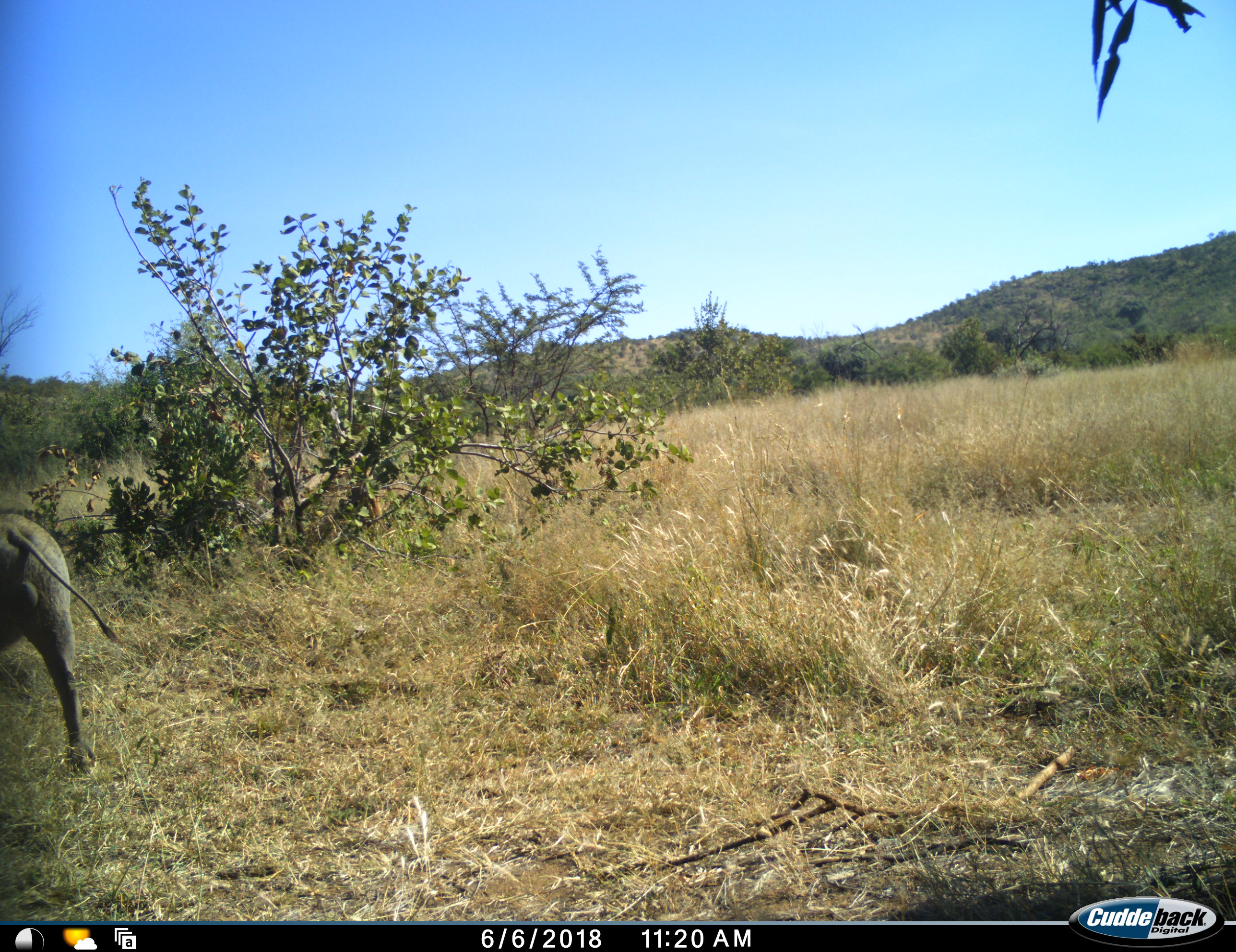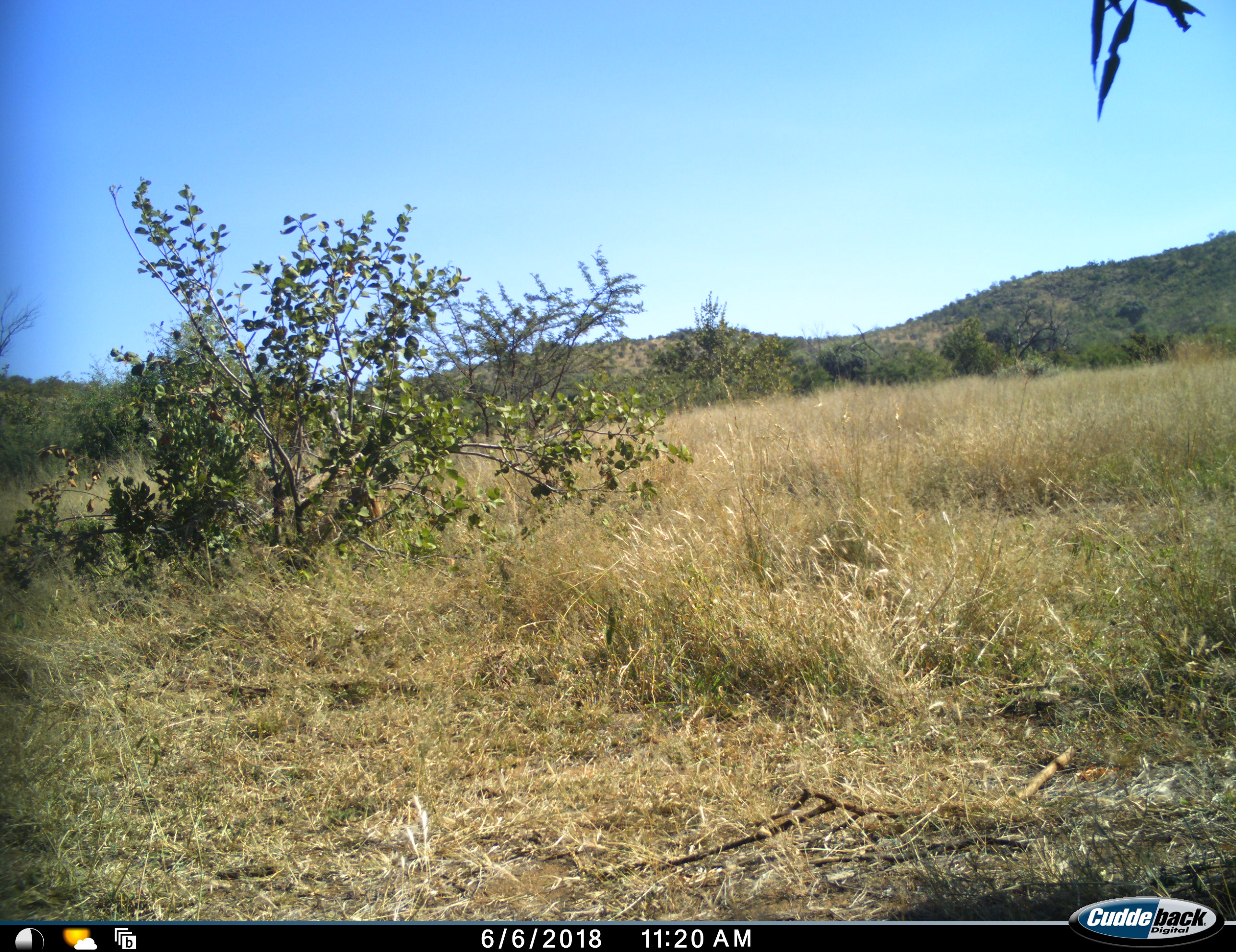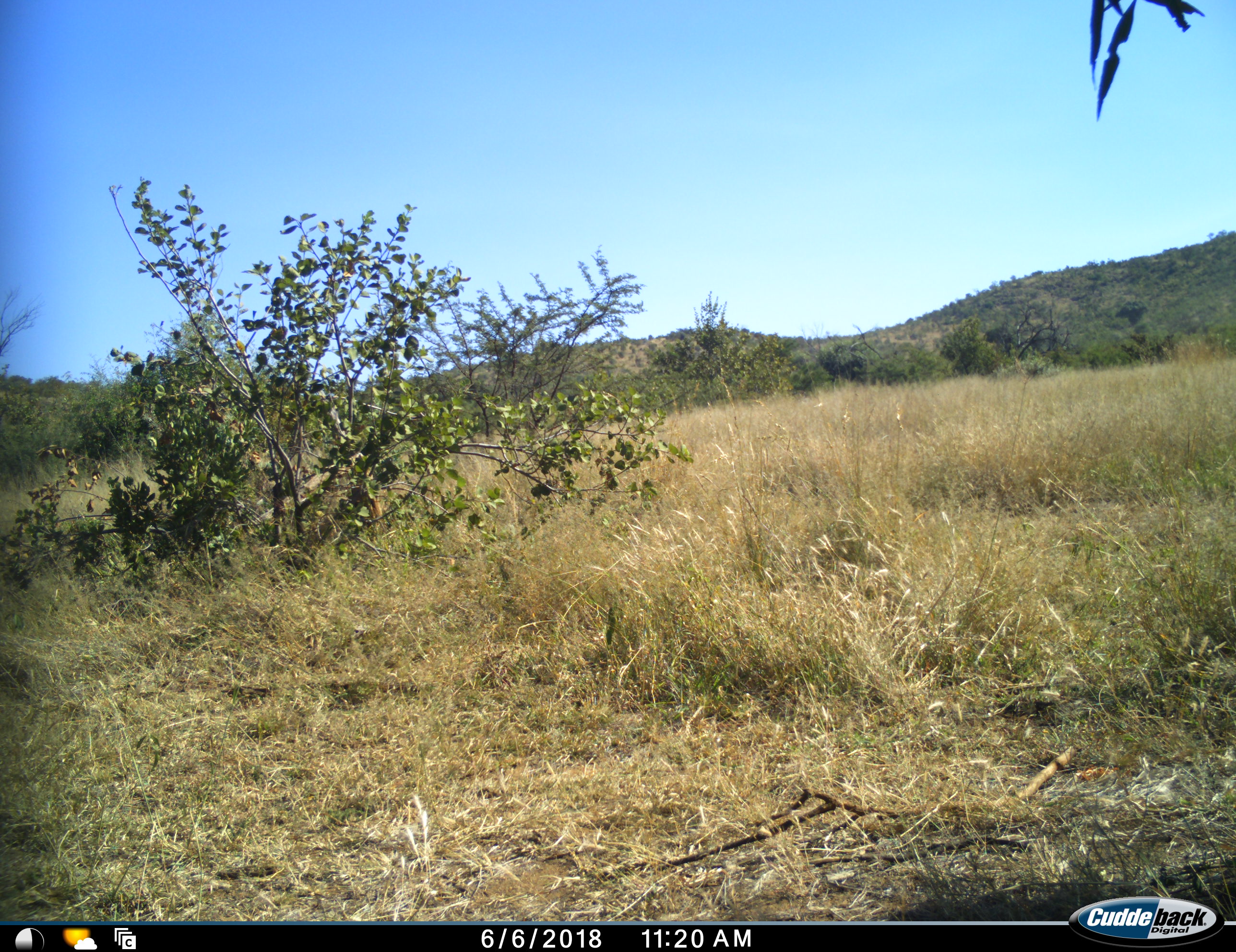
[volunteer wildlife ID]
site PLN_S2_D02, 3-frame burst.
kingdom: Animalia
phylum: Chordata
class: Mammalia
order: Artiodactyla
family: Suidae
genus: Phacochoerus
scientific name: Phacochoerus africanus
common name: warthog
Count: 1.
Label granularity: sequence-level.